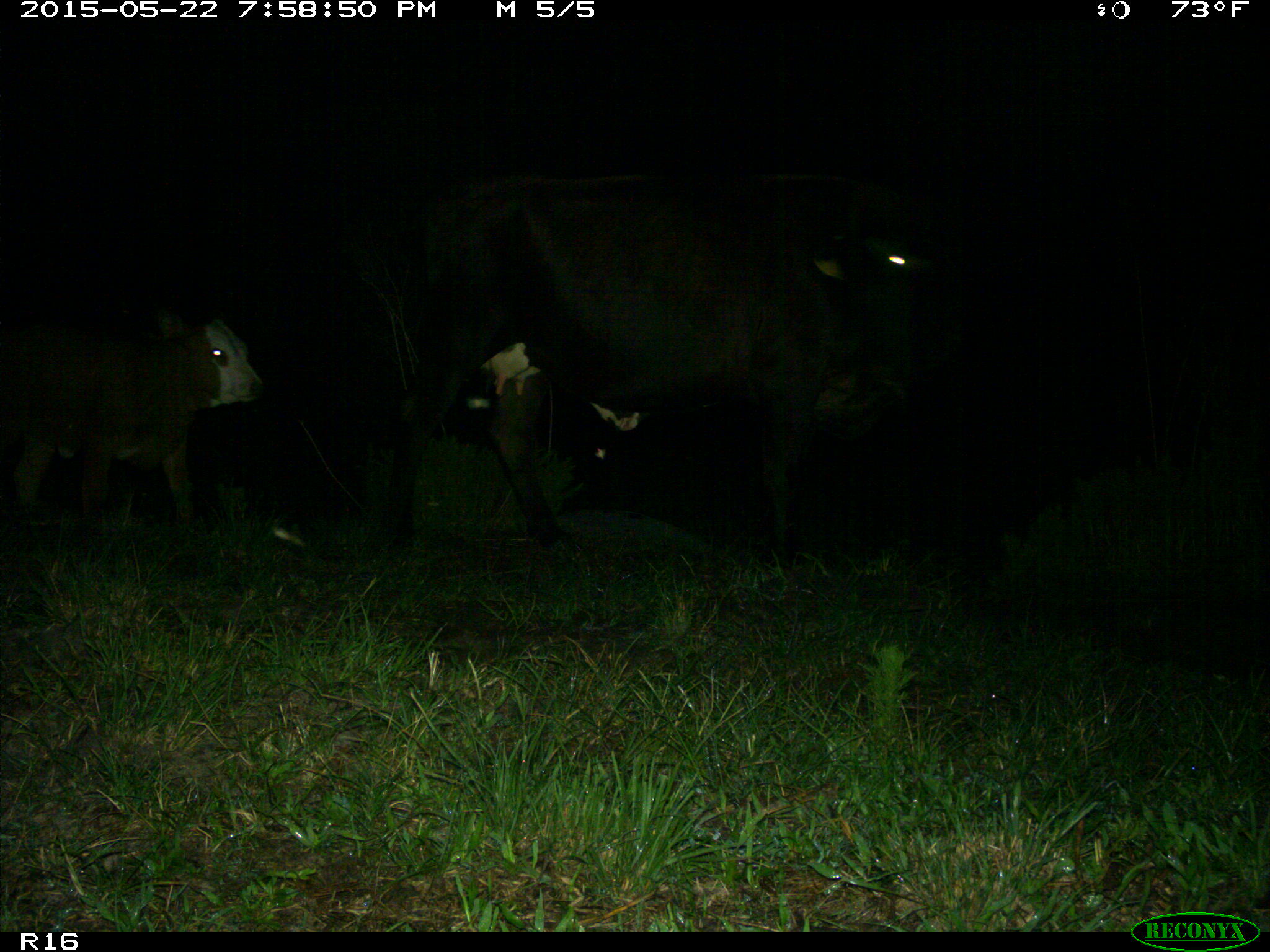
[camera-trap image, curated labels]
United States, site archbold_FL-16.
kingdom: Animalia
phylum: Chordata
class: Mammalia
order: Artiodactyla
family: Bovidae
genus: Bos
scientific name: Bos taurus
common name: domestic cow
Bos taurus (domestic cow).